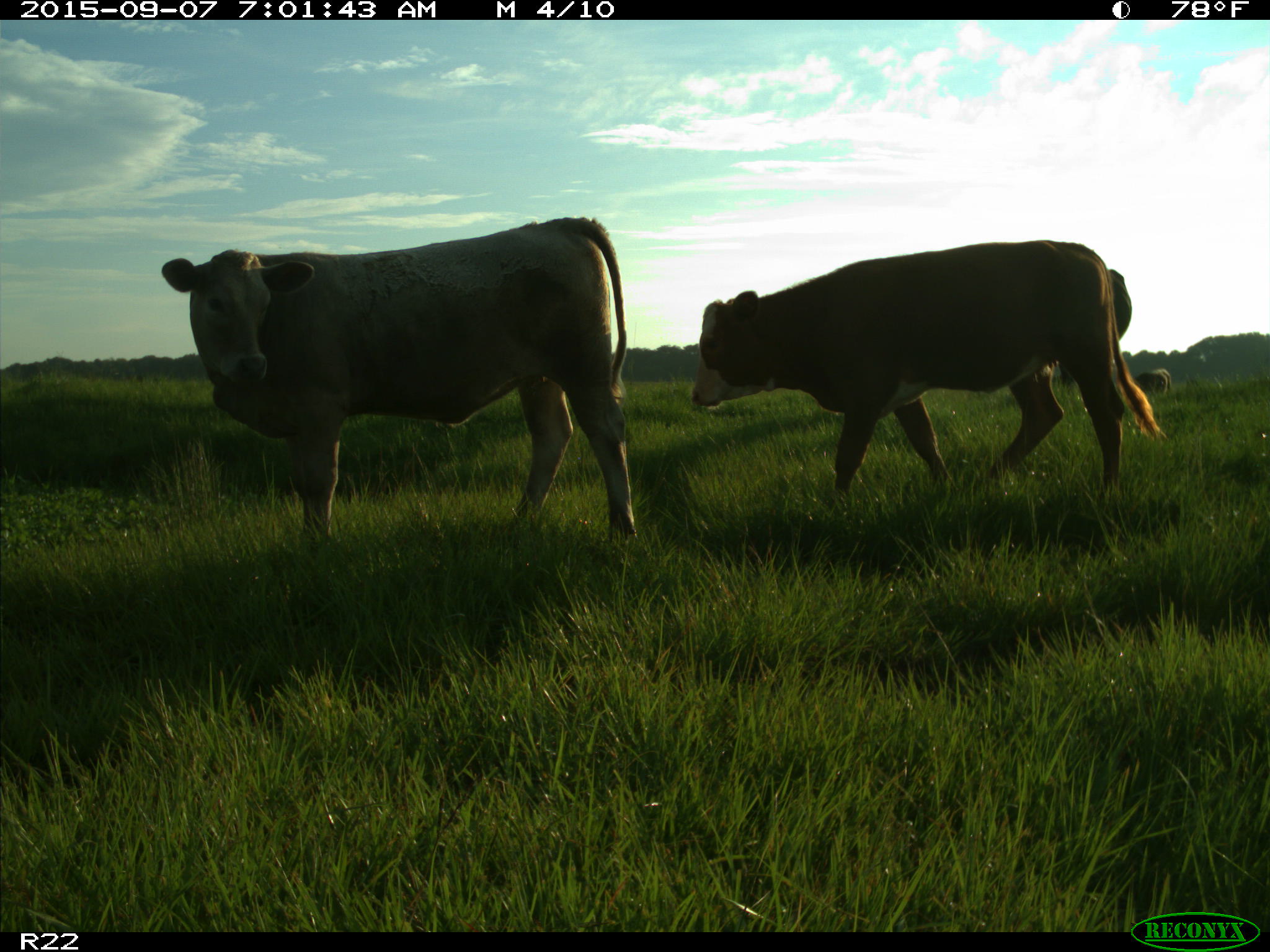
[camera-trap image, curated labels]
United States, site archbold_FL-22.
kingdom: Animalia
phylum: Chordata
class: Mammalia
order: Artiodactyla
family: Bovidae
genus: Bos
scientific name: Bos taurus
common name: domestic cow